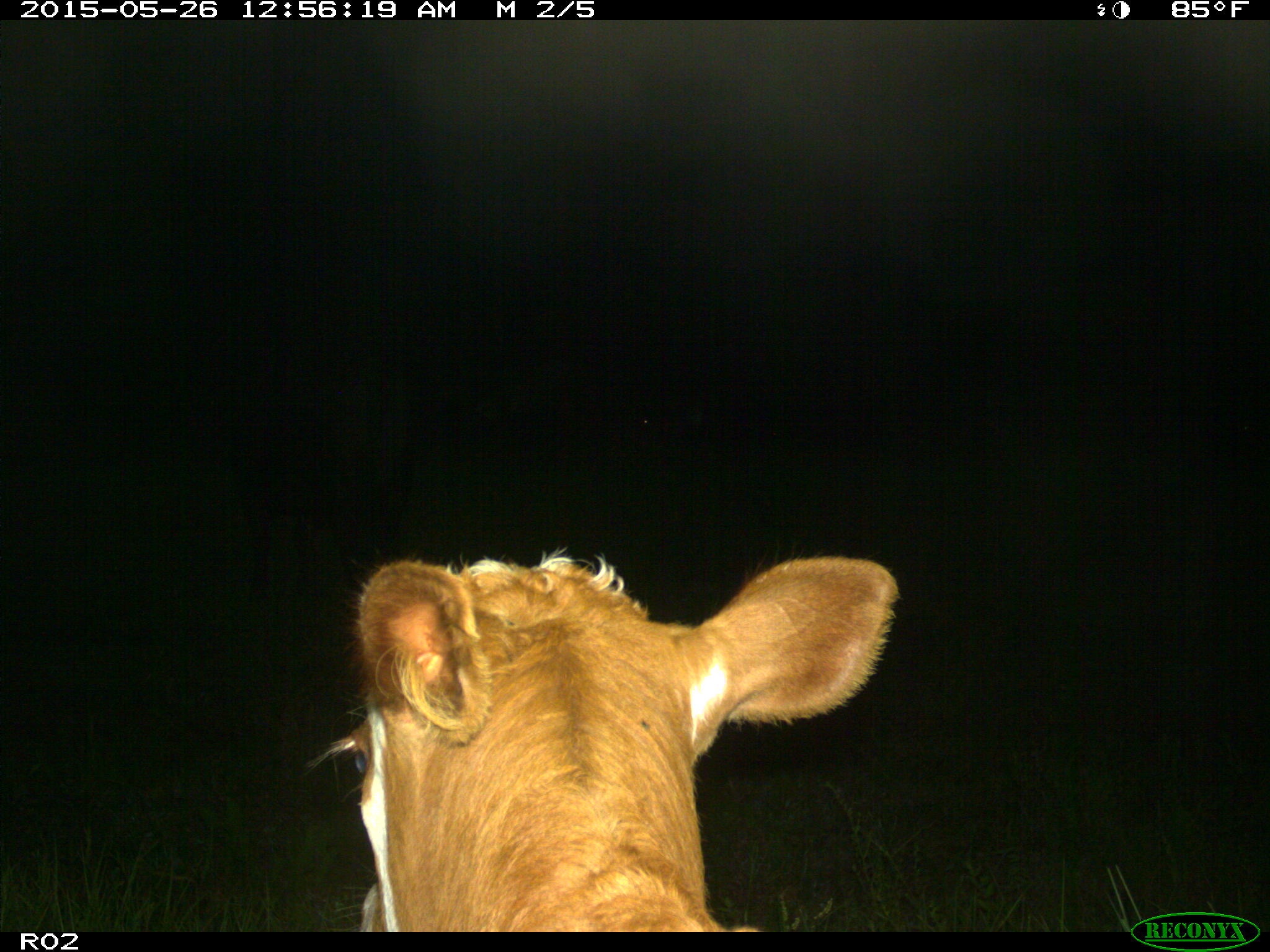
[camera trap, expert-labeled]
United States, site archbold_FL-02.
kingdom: Animalia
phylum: Chordata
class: Mammalia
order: Artiodactyla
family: Bovidae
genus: Bos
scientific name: Bos taurus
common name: domestic cow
Bos taurus (domestic cow).